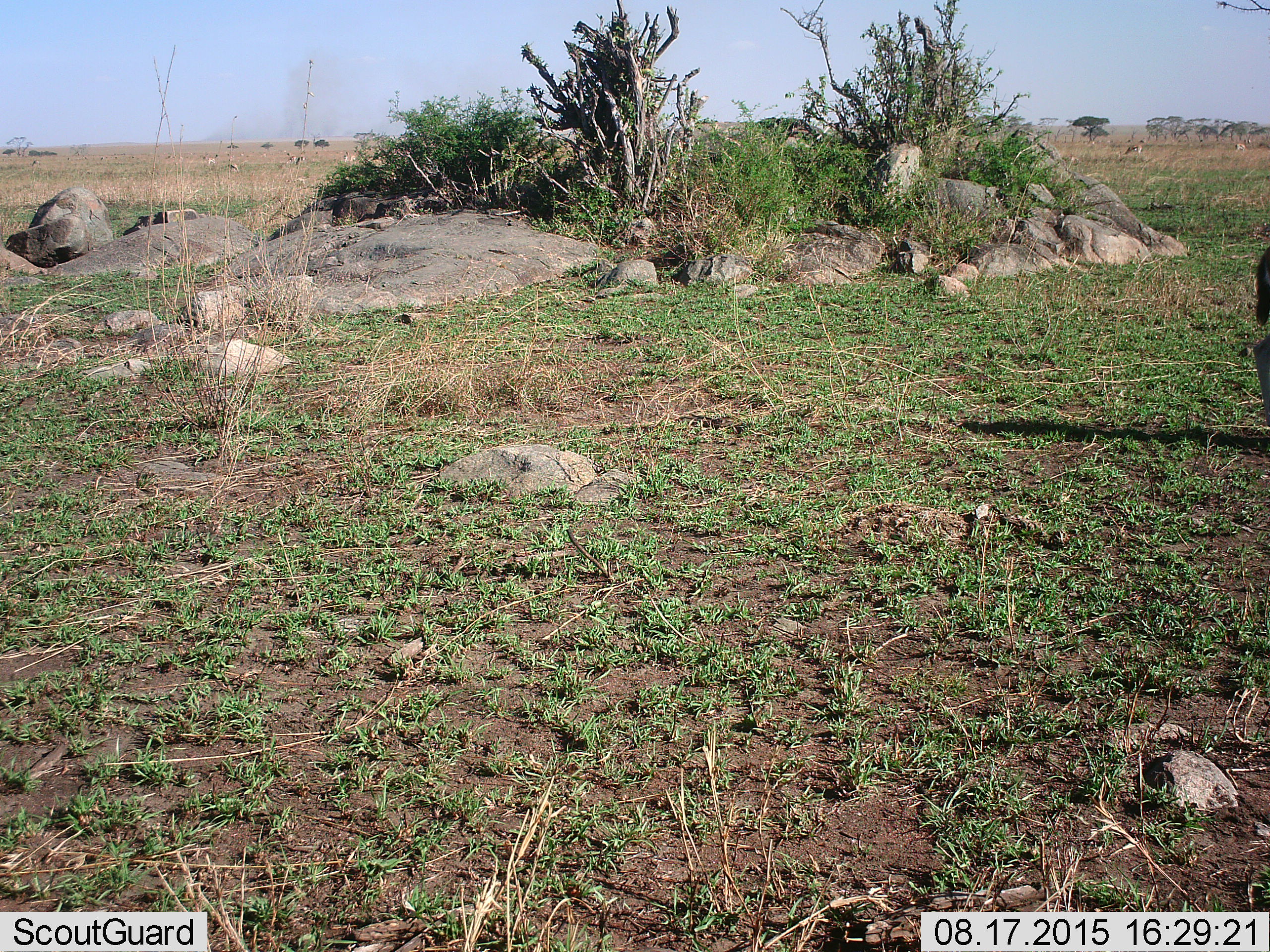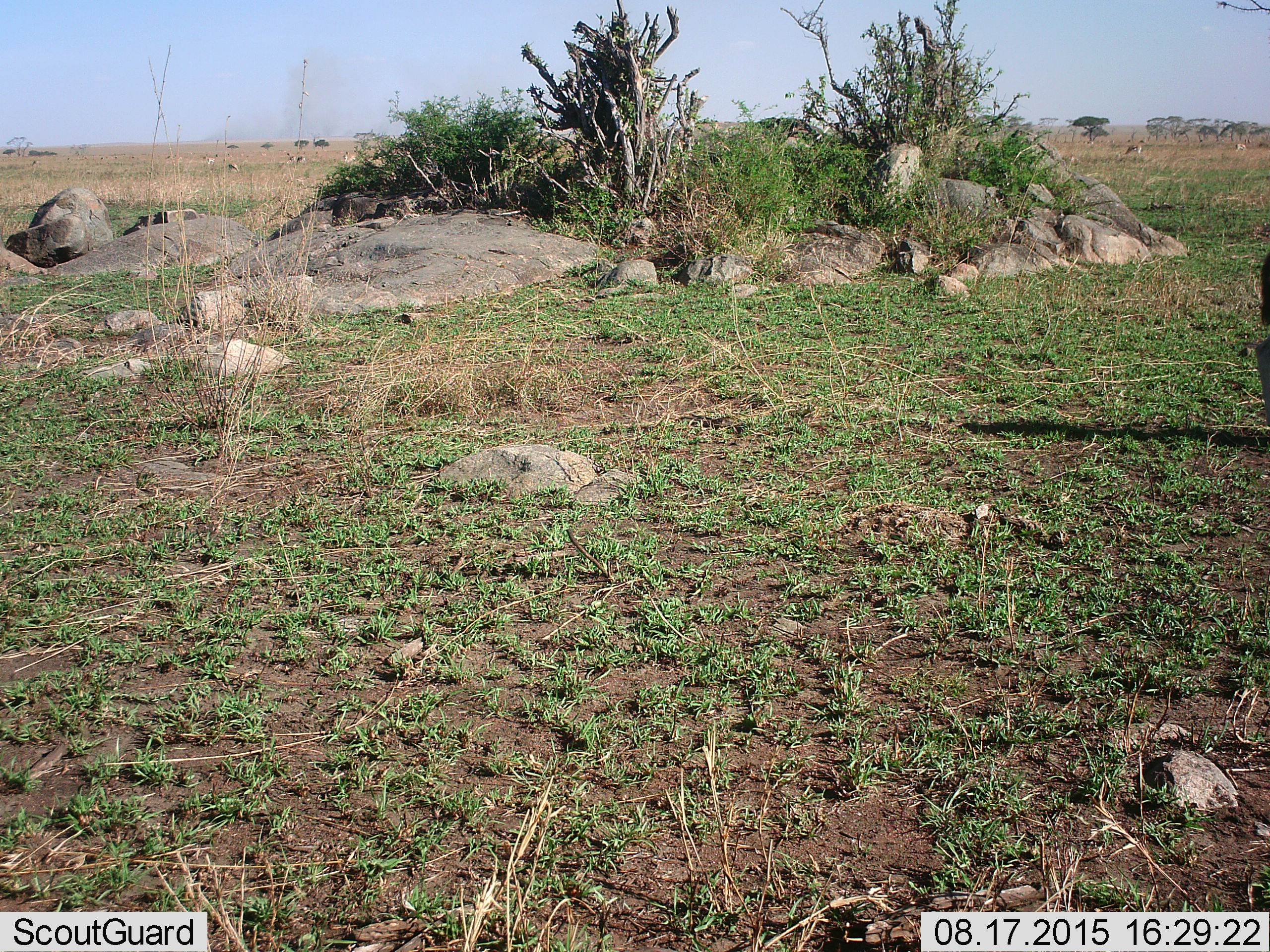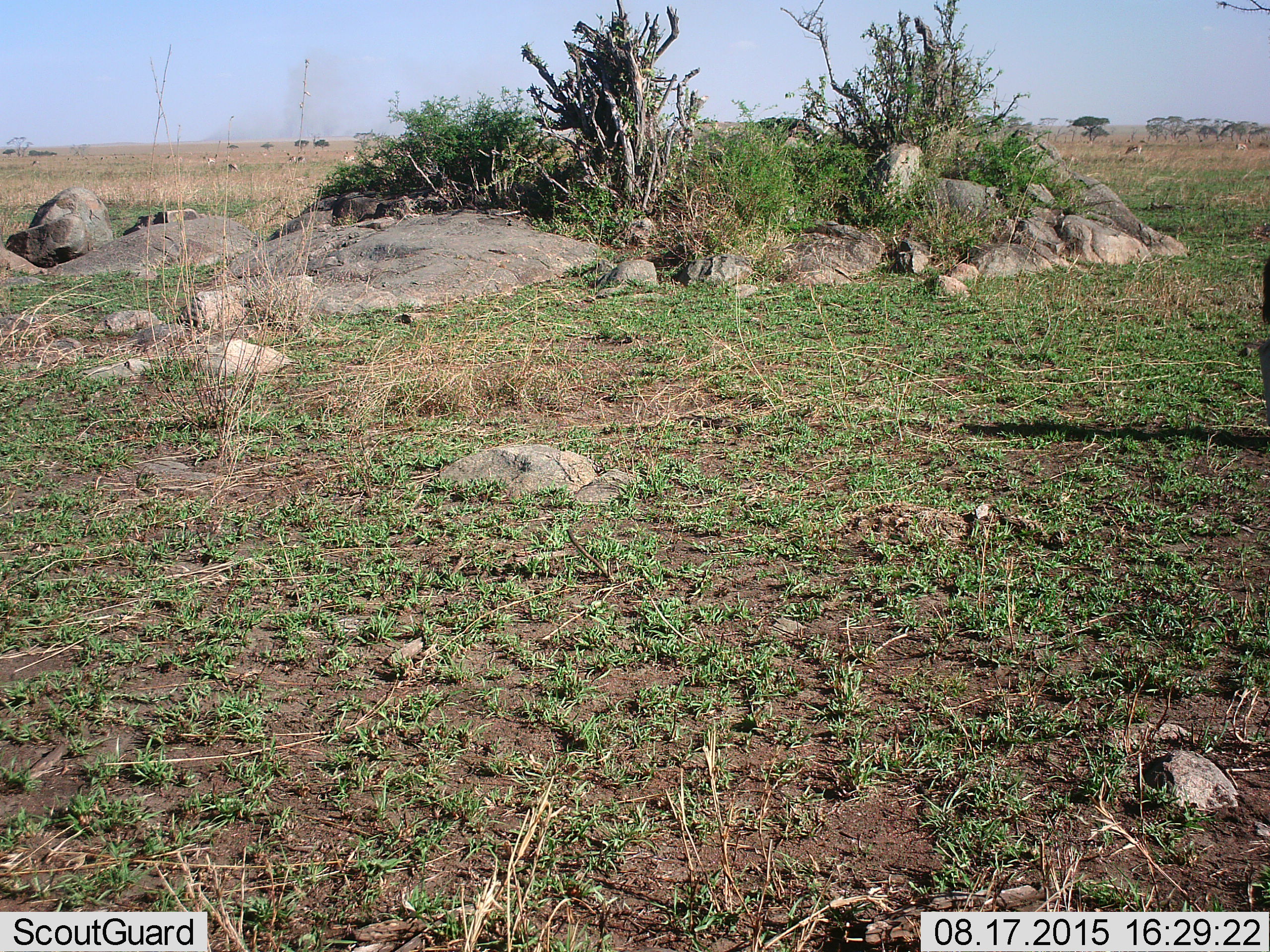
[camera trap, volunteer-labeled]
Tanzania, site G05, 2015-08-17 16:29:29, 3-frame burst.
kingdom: Animalia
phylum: Chordata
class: Mammalia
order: Artiodactyla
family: Bovidae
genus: Eudorcas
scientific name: Eudorcas thomsonii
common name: thomson's gazelle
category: gazellethomsons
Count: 11-50.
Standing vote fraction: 70%.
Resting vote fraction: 0%.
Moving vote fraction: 10%.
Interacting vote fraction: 0%.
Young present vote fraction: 10%.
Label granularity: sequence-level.